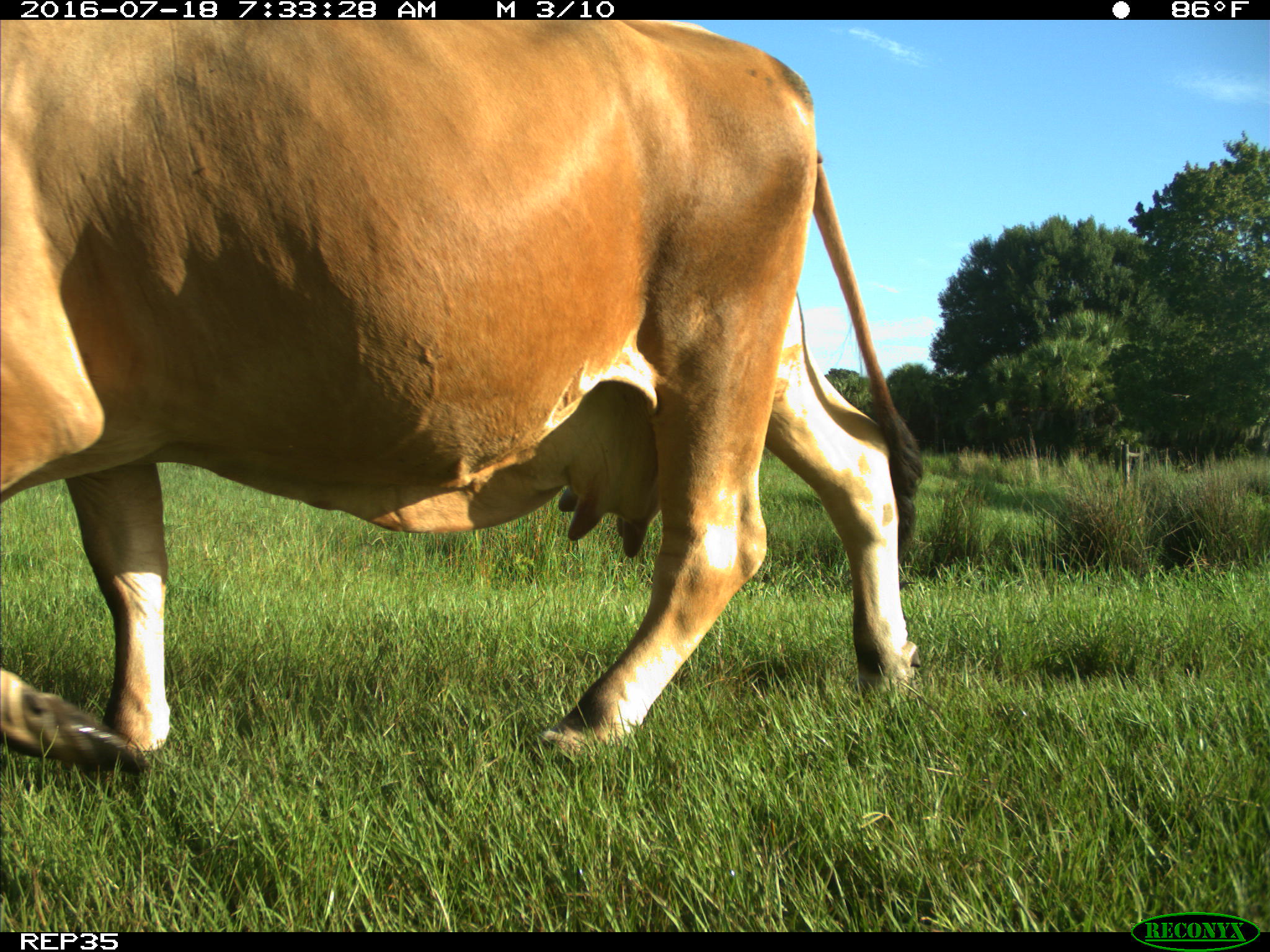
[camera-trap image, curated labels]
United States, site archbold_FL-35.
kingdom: Animalia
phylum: Chordata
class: Mammalia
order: Artiodactyla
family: Bovidae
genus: Bos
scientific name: Bos taurus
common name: domestic cow